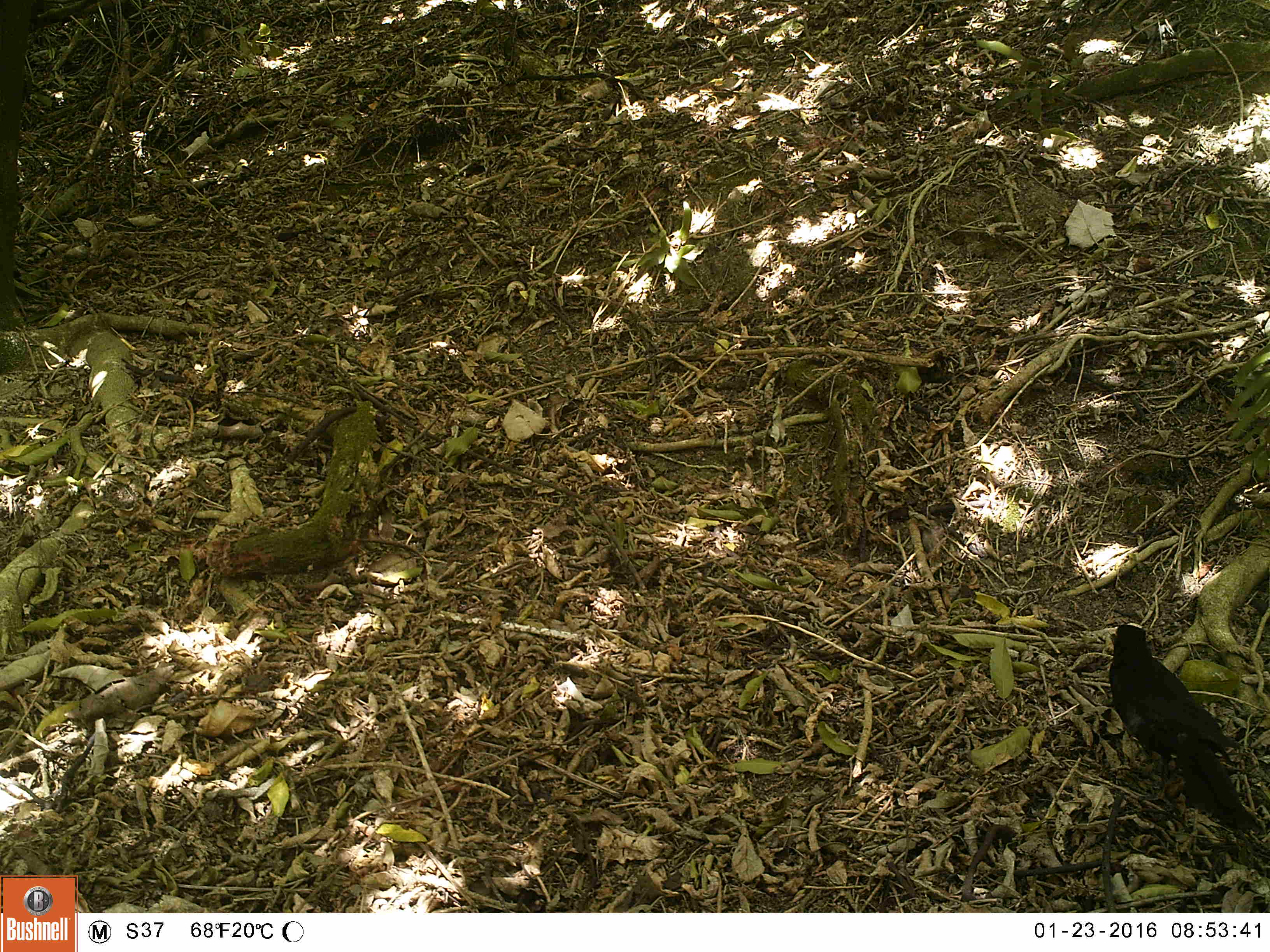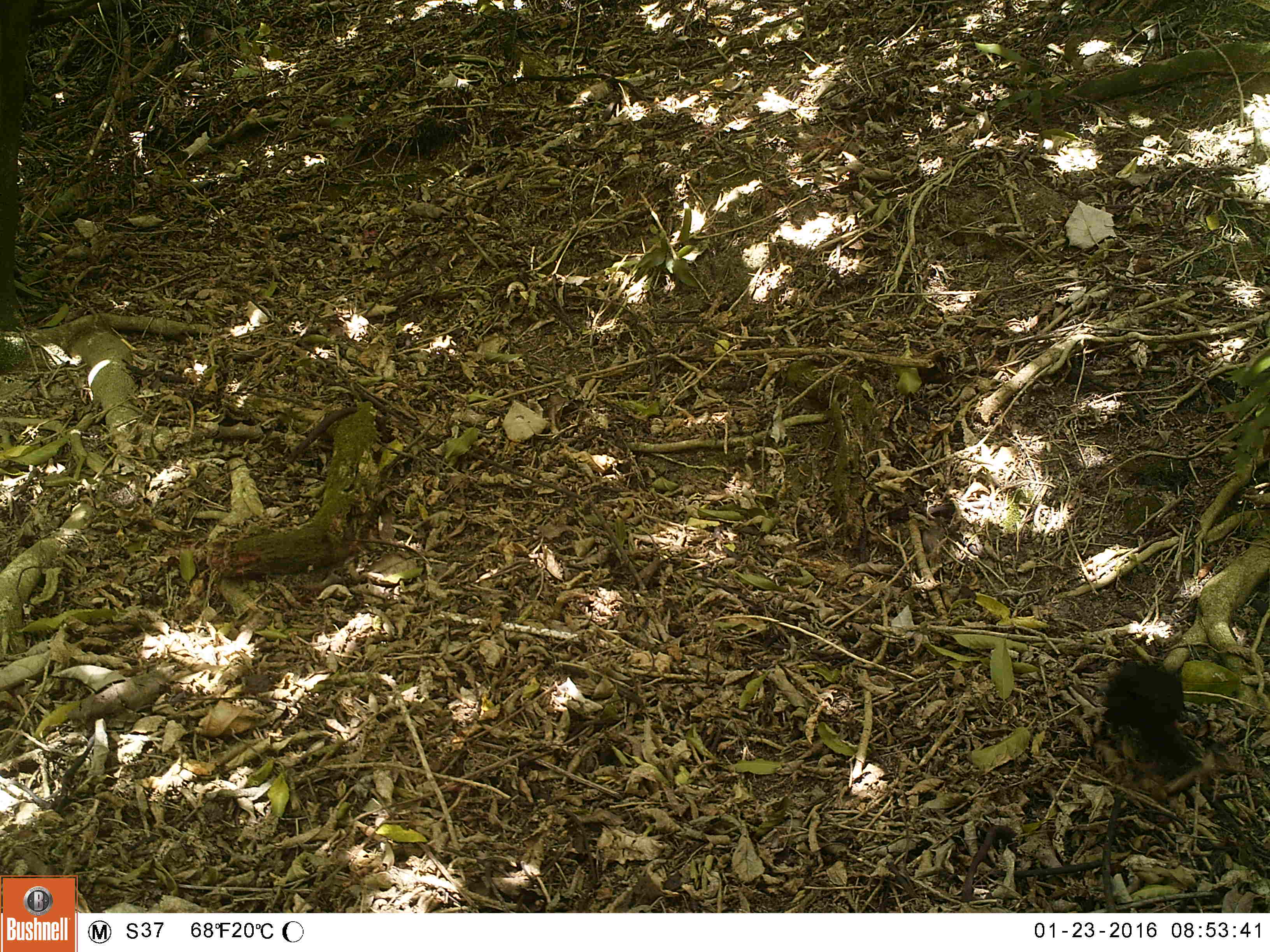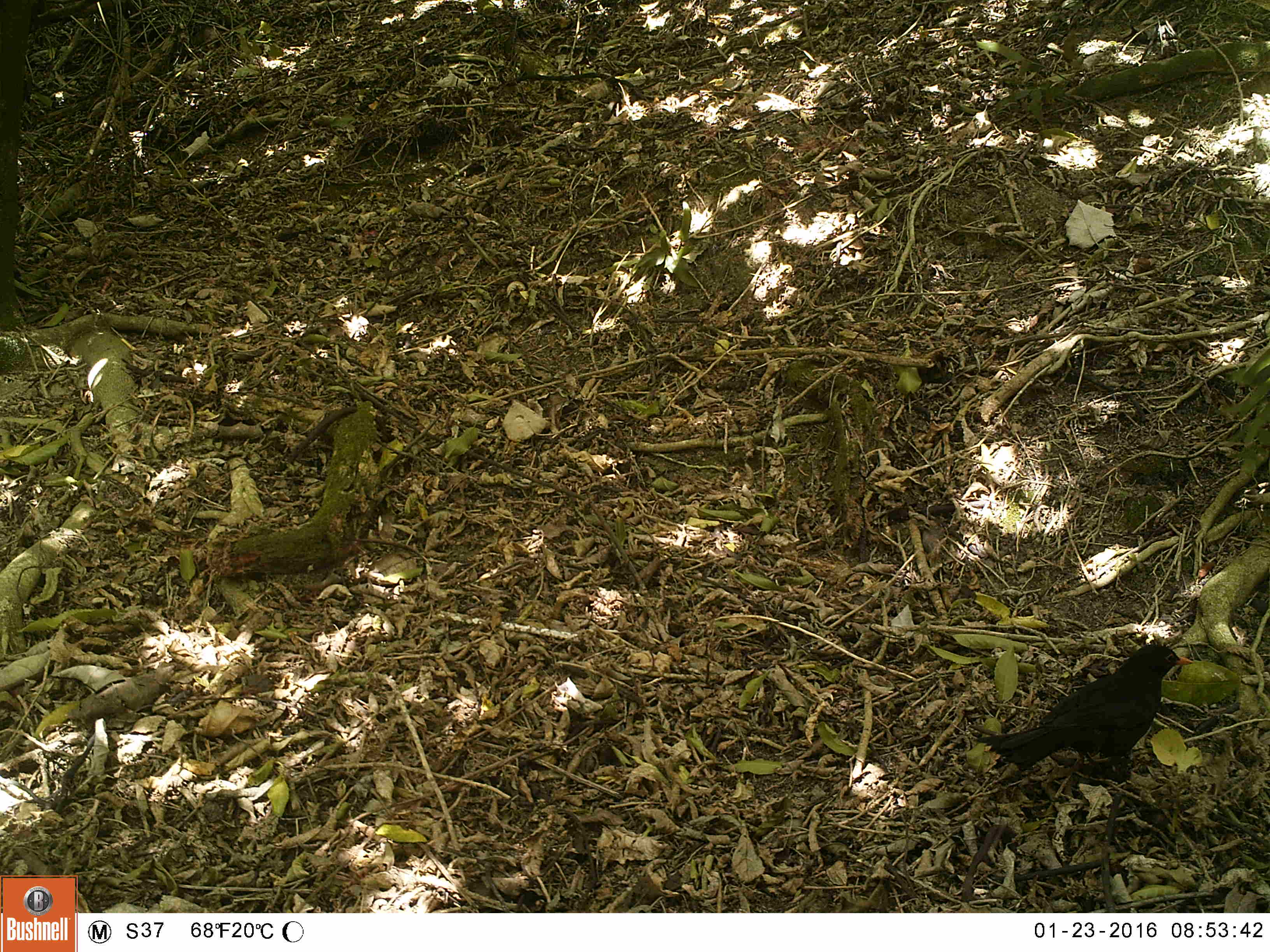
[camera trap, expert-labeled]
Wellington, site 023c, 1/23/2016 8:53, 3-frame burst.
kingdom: Animalia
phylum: Chordata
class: Aves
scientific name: Aves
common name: bird